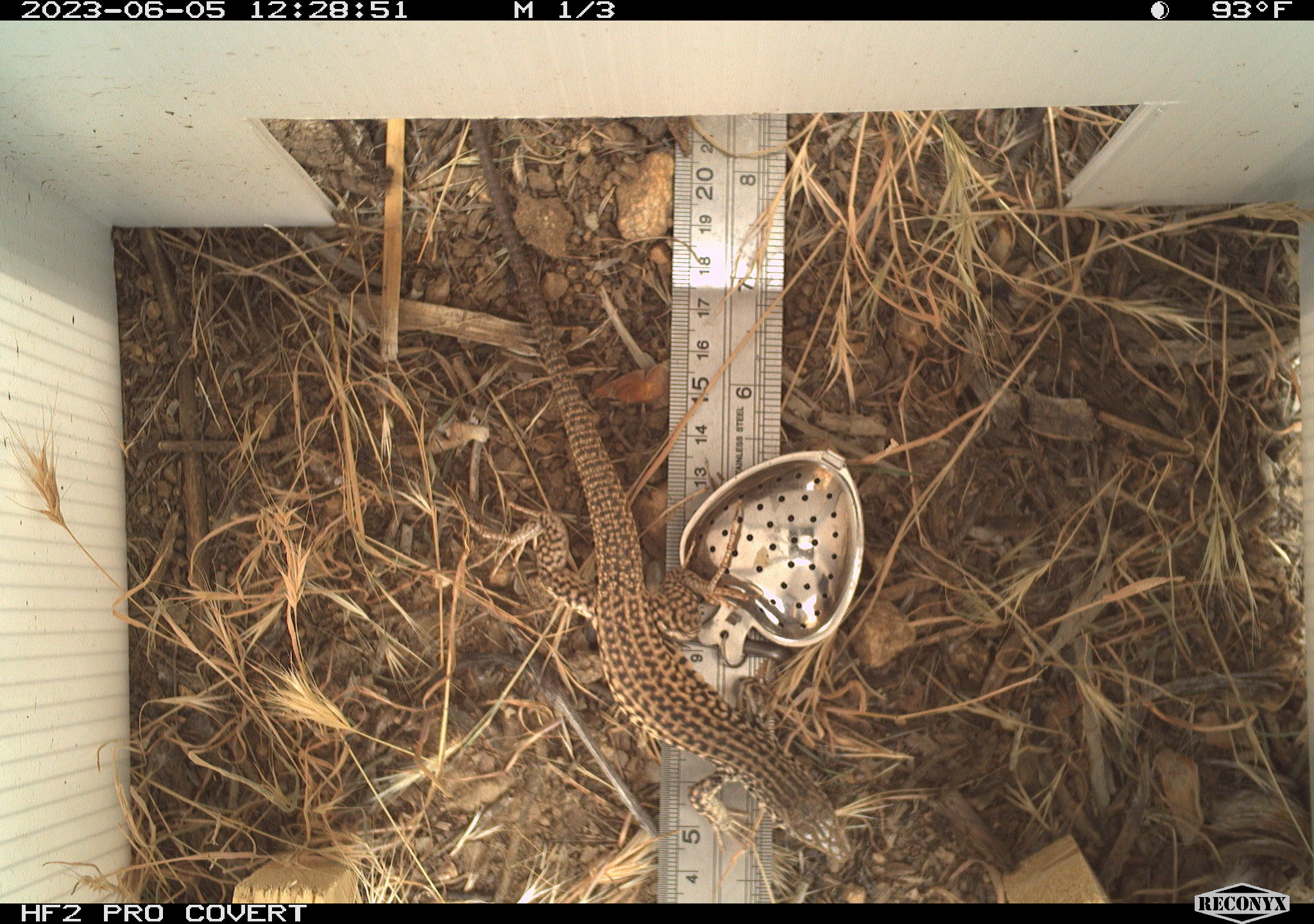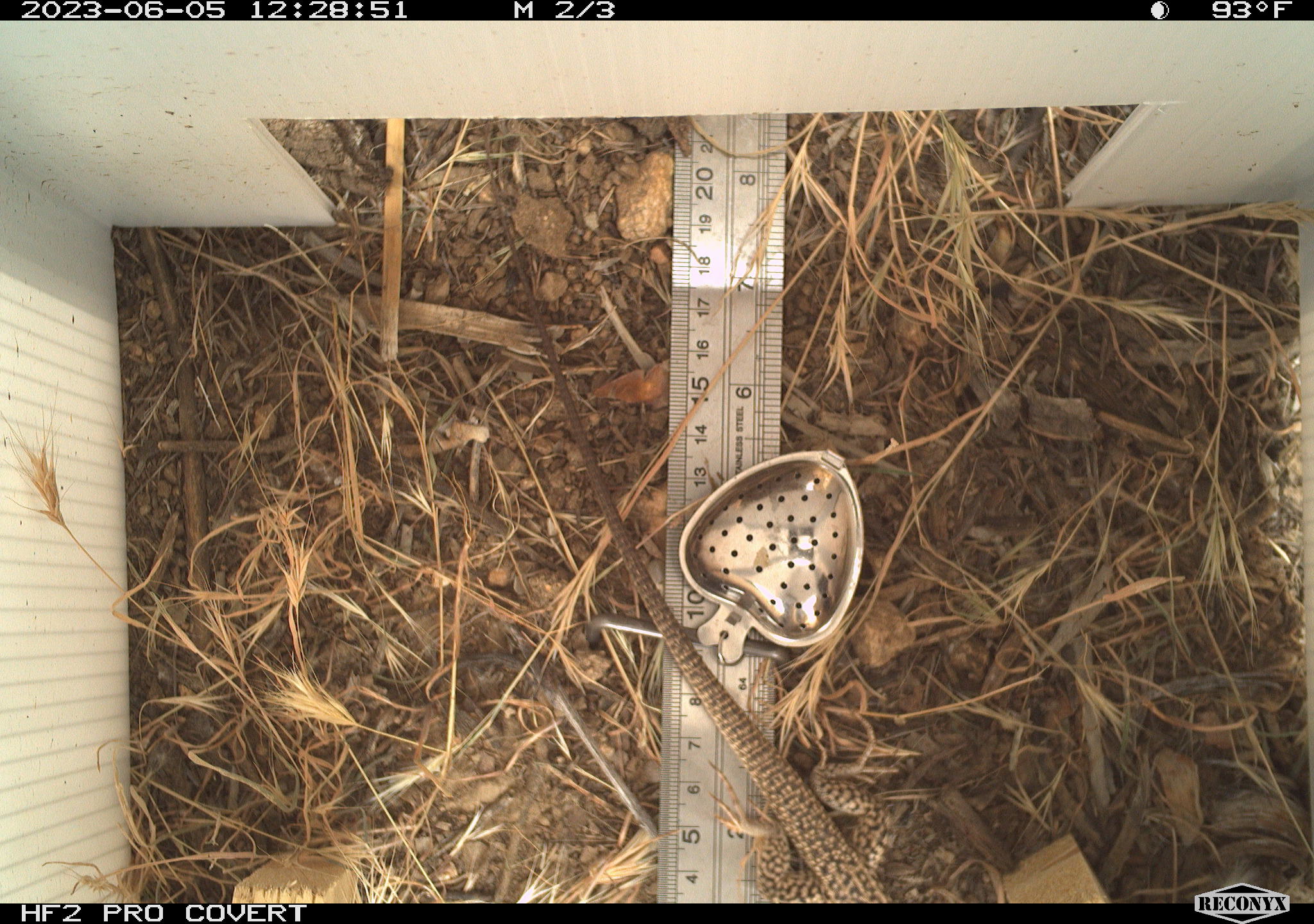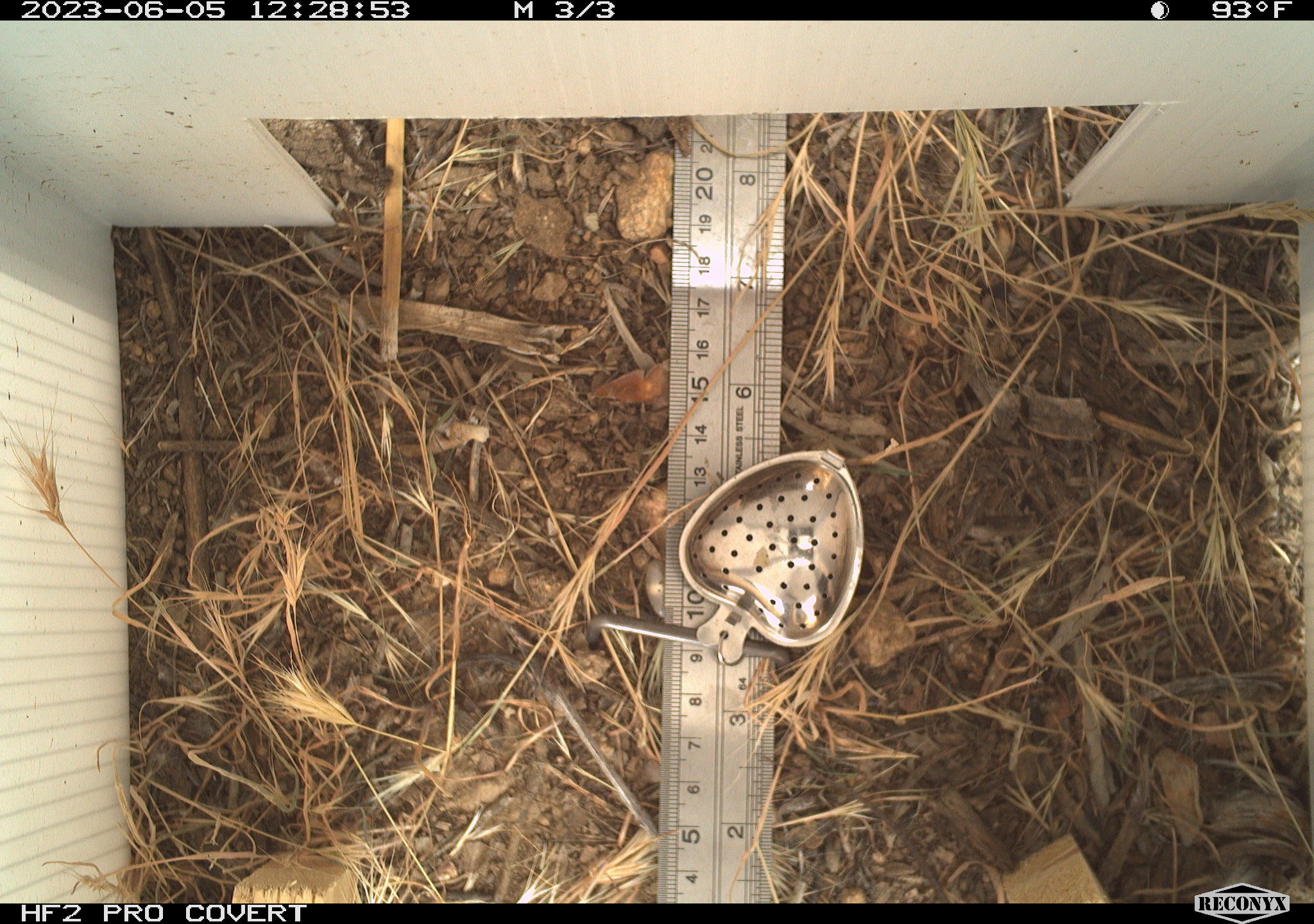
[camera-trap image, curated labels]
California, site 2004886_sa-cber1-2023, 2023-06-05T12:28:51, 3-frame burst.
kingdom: Animalia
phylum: Chordata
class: Reptilia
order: Squamata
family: Teiidae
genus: Aspidoscelis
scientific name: Aspidoscelis tigris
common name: western whiptail